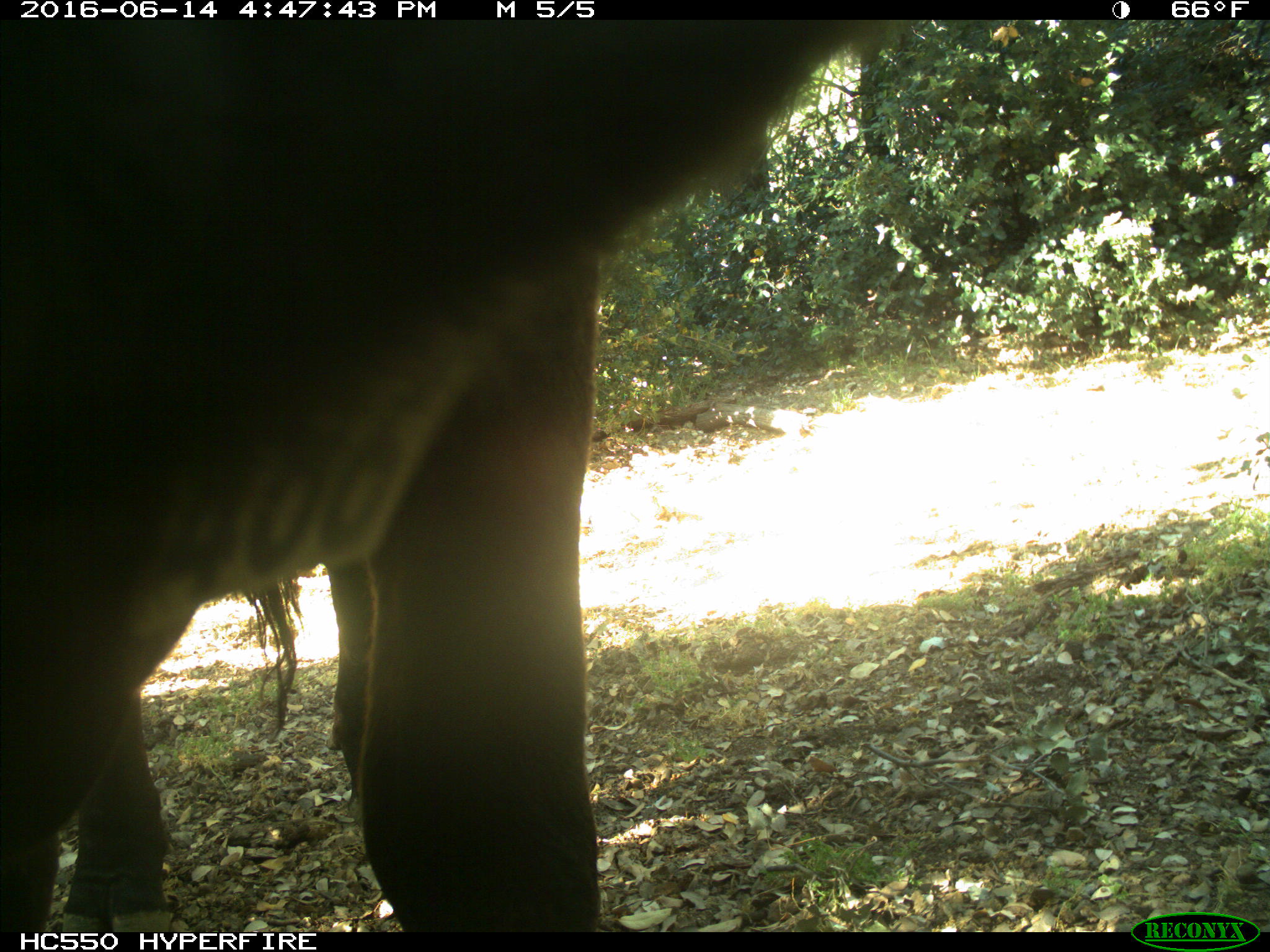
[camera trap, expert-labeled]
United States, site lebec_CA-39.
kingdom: Animalia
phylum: Chordata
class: Mammalia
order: Artiodactyla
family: Bovidae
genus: Bos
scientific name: Bos taurus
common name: domestic cow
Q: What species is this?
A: Bos taurus (domestic cow).